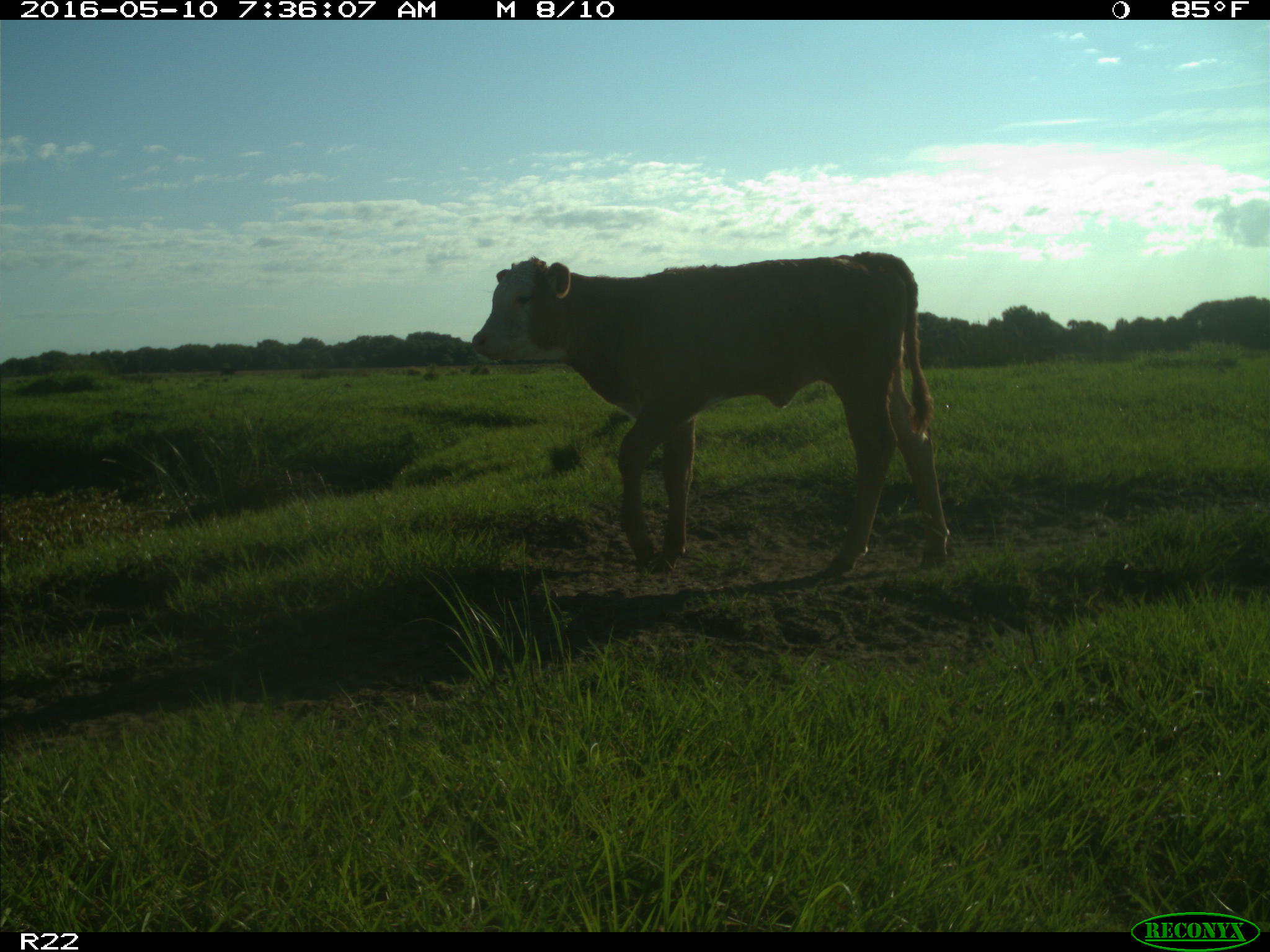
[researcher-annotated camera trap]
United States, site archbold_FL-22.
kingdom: Animalia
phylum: Chordata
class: Mammalia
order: Artiodactyla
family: Bovidae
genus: Bos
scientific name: Bos taurus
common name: domestic cow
Bos taurus (domestic cow).